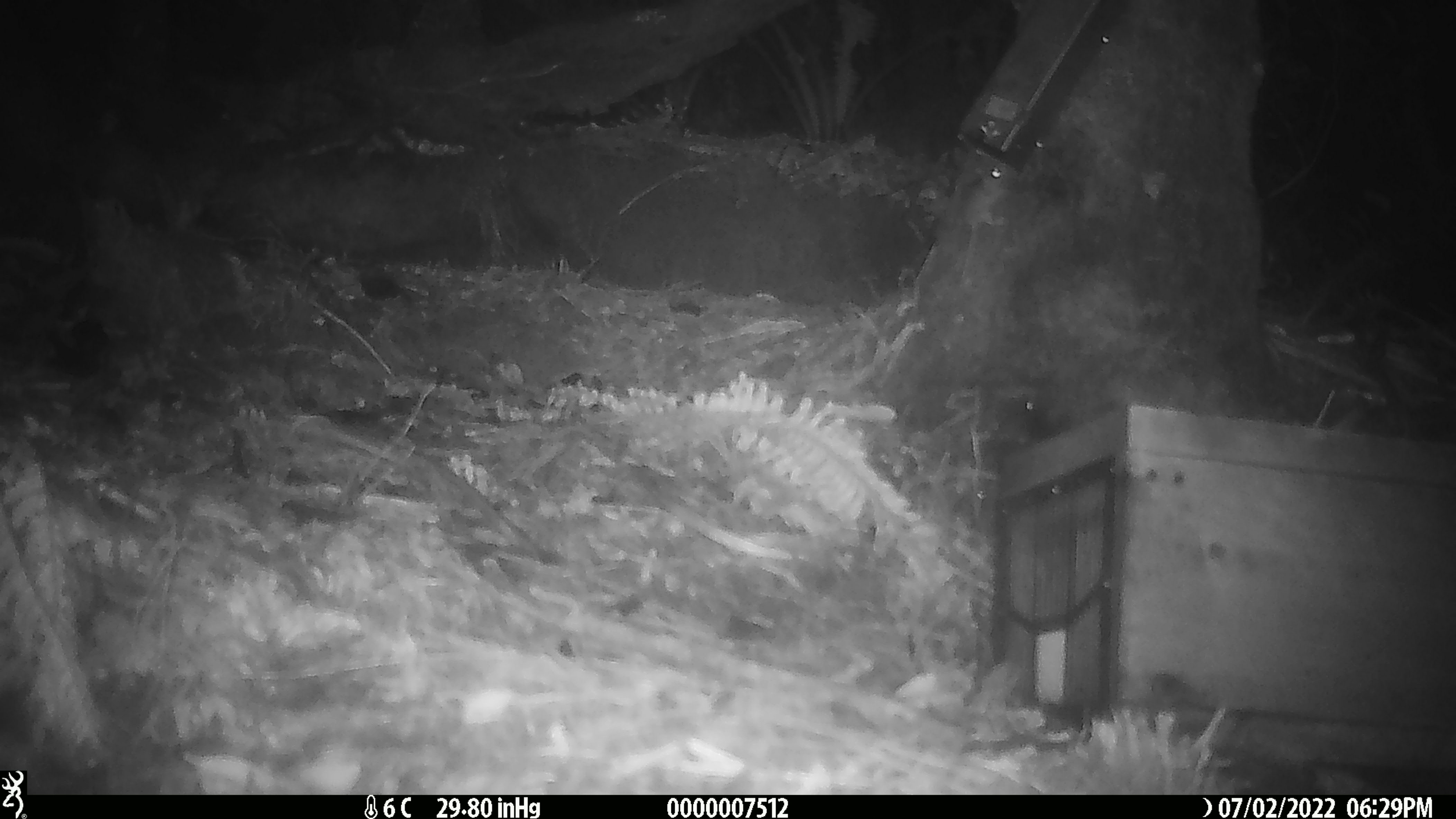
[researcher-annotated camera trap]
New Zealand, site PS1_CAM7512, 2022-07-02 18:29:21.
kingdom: Animalia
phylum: Chordata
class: Mammalia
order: Rodentia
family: Muridae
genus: Mus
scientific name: Mus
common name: mouse